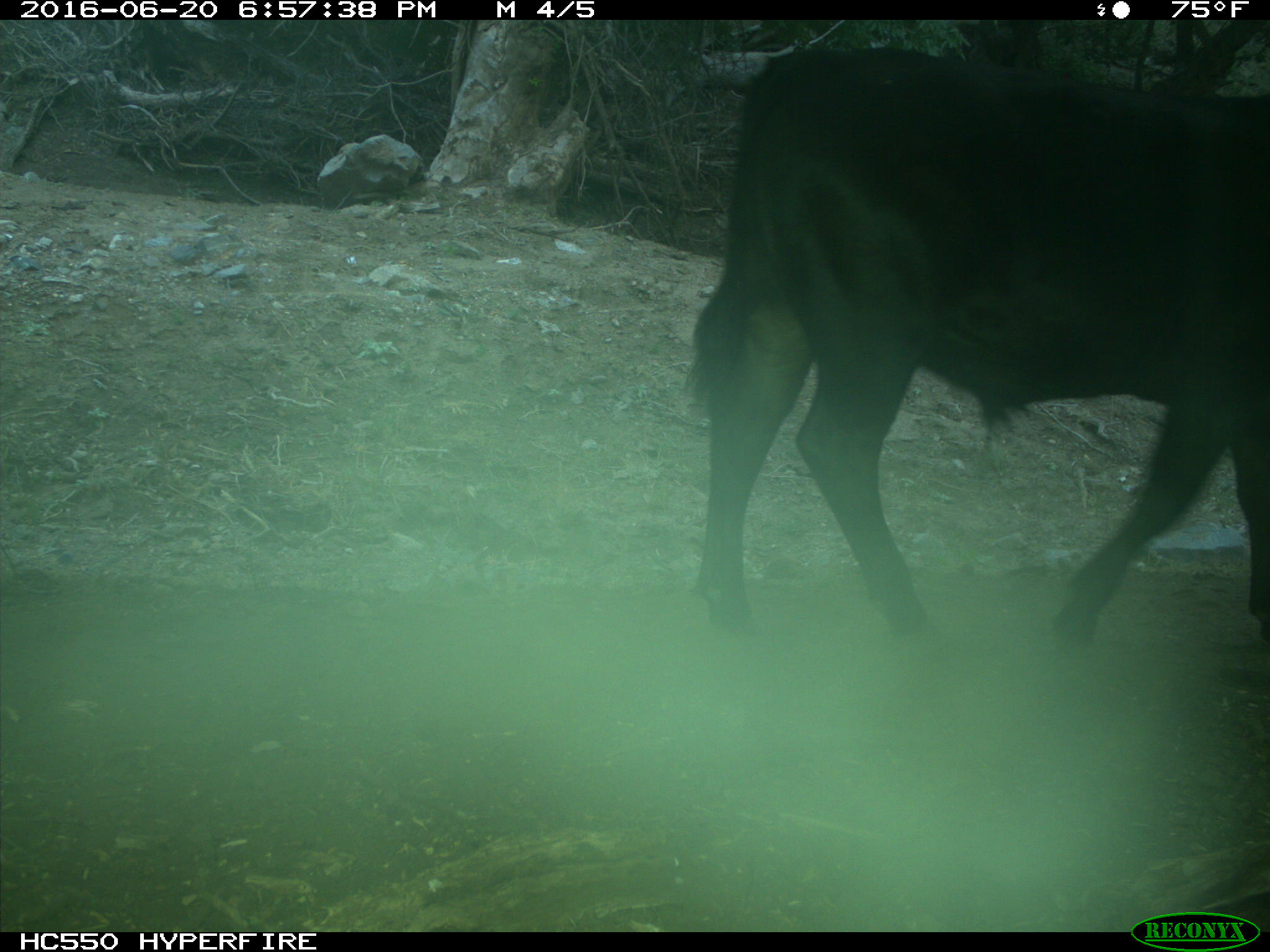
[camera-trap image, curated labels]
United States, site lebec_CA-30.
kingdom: Animalia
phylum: Chordata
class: Mammalia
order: Artiodactyla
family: Bovidae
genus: Bos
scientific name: Bos taurus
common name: domestic cow